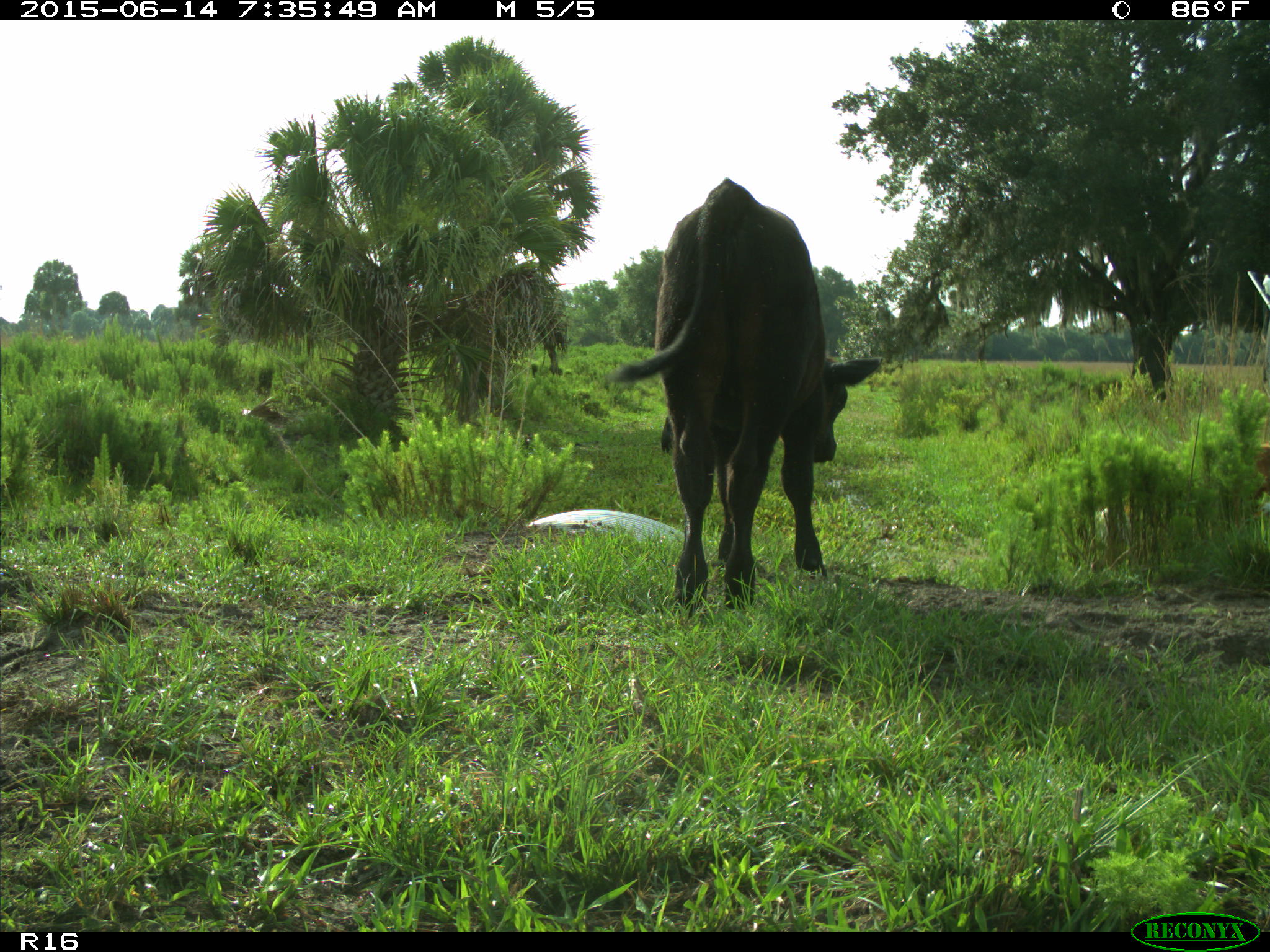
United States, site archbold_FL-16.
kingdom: Animalia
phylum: Chordata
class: Mammalia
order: Artiodactyla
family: Bovidae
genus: Bos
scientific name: Bos taurus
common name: domestic cow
Bos taurus (domestic cow).